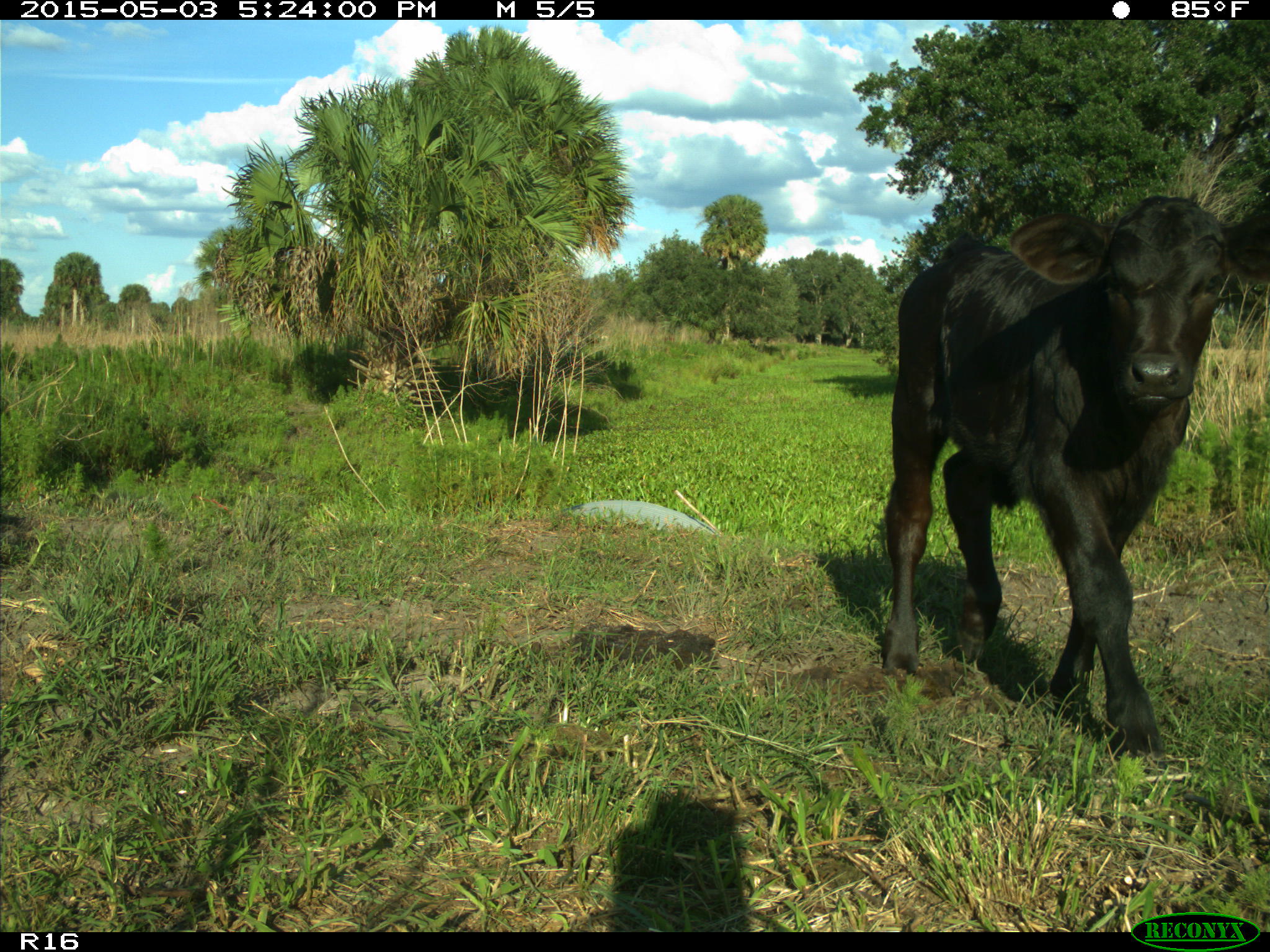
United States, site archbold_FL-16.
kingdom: Animalia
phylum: Chordata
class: Mammalia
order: Artiodactyla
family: Bovidae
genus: Bos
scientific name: Bos taurus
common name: domestic cow